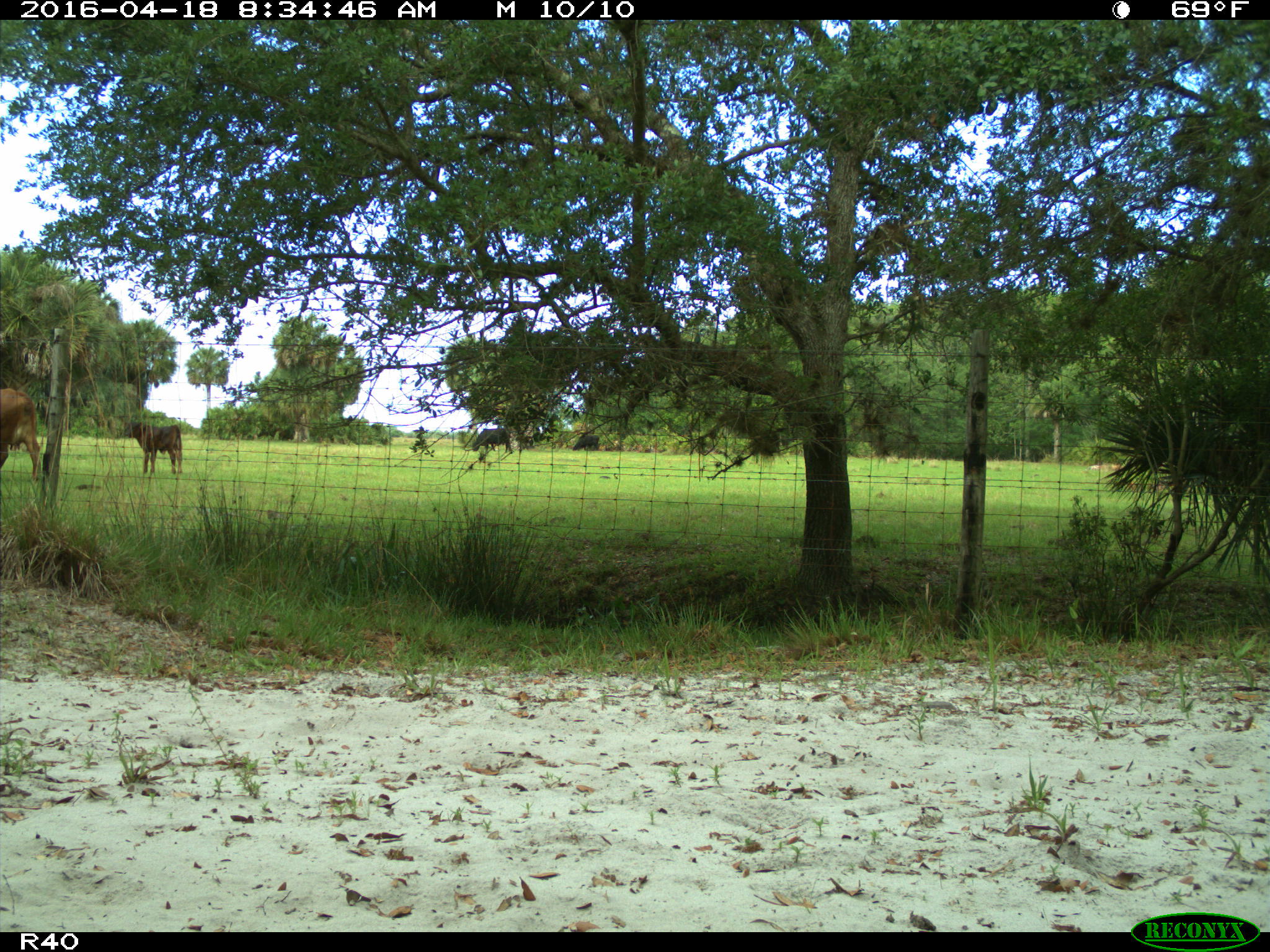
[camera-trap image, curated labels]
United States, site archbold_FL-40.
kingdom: Animalia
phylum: Chordata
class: Mammalia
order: Artiodactyla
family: Bovidae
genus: Bos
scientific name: Bos taurus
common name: domestic cow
Bos taurus (domestic cow).